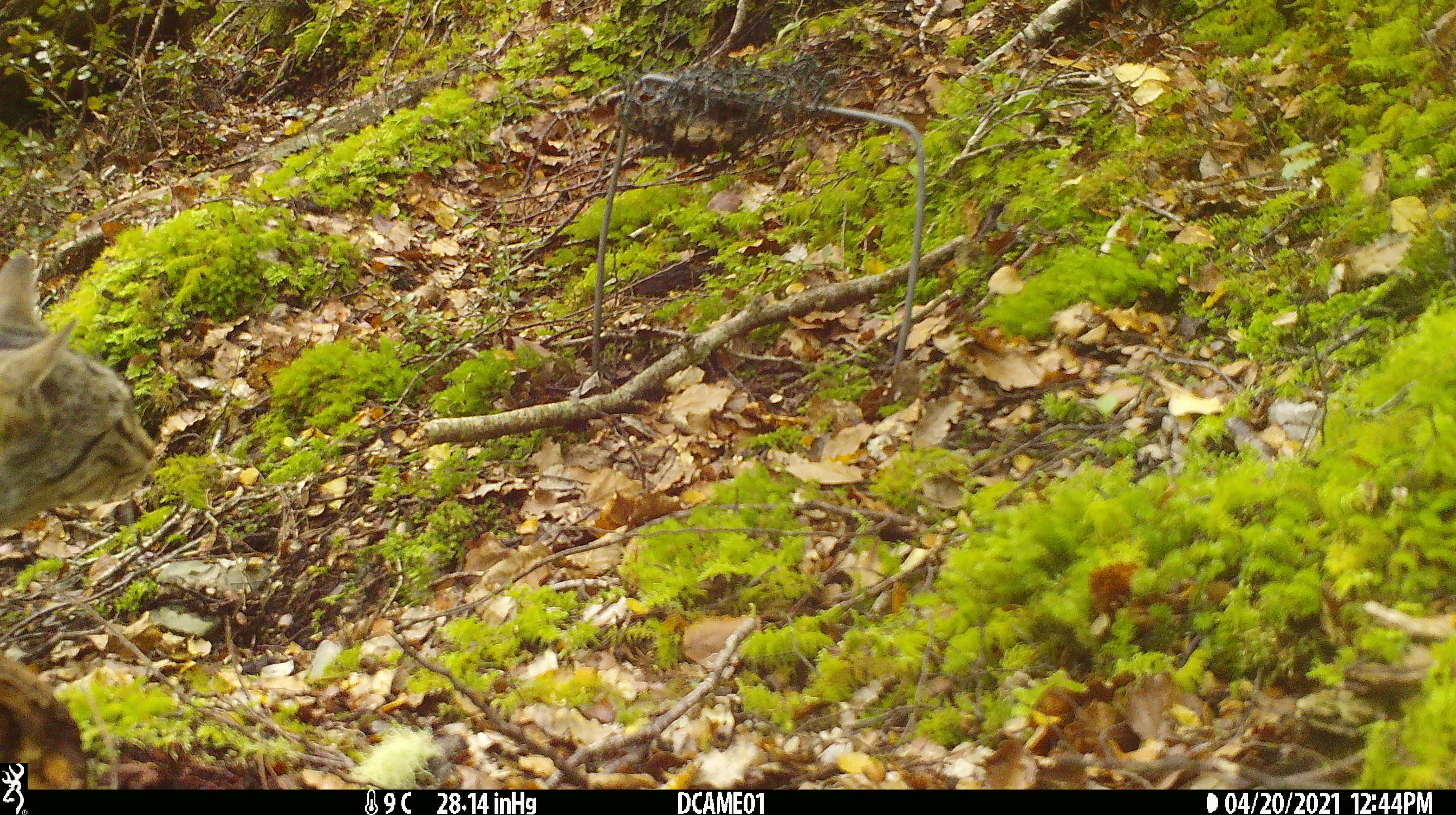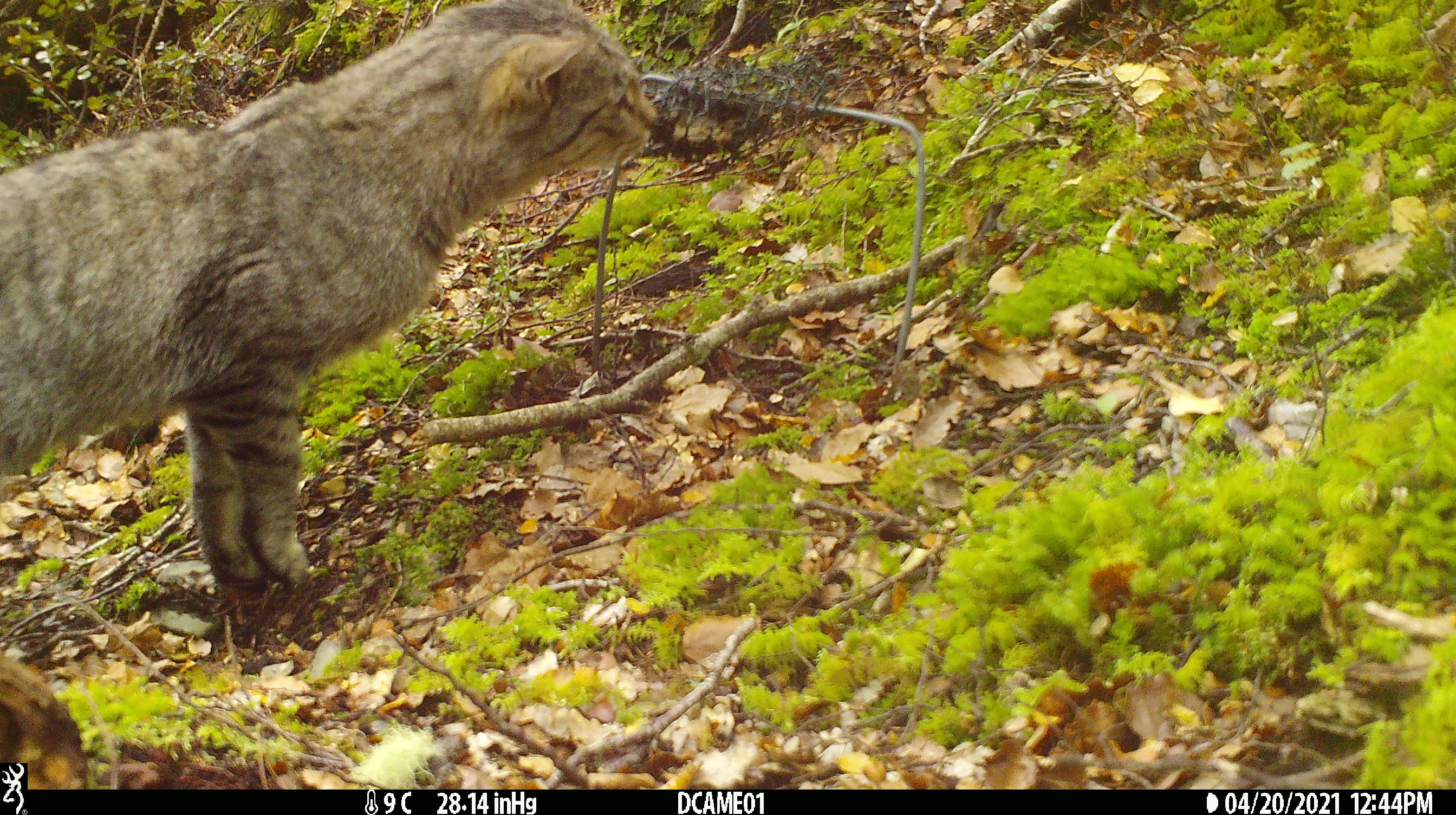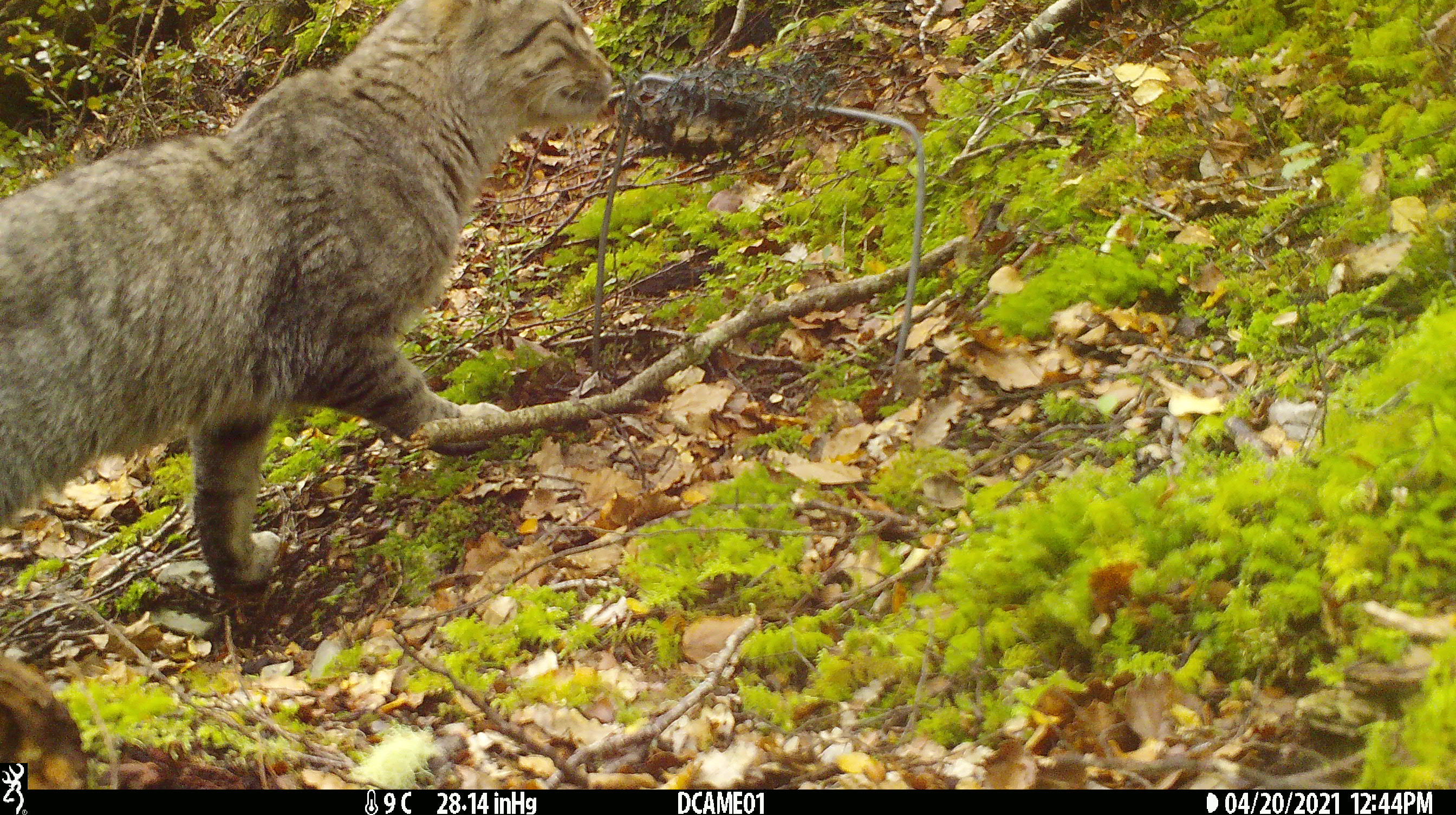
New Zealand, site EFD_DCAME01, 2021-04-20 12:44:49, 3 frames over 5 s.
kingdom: Animalia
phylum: Chordata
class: Mammalia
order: Carnivora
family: Felidae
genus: Felis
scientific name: Felis catus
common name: domestic cat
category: cat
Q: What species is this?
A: Cat (domestic cat) (Felis catus).